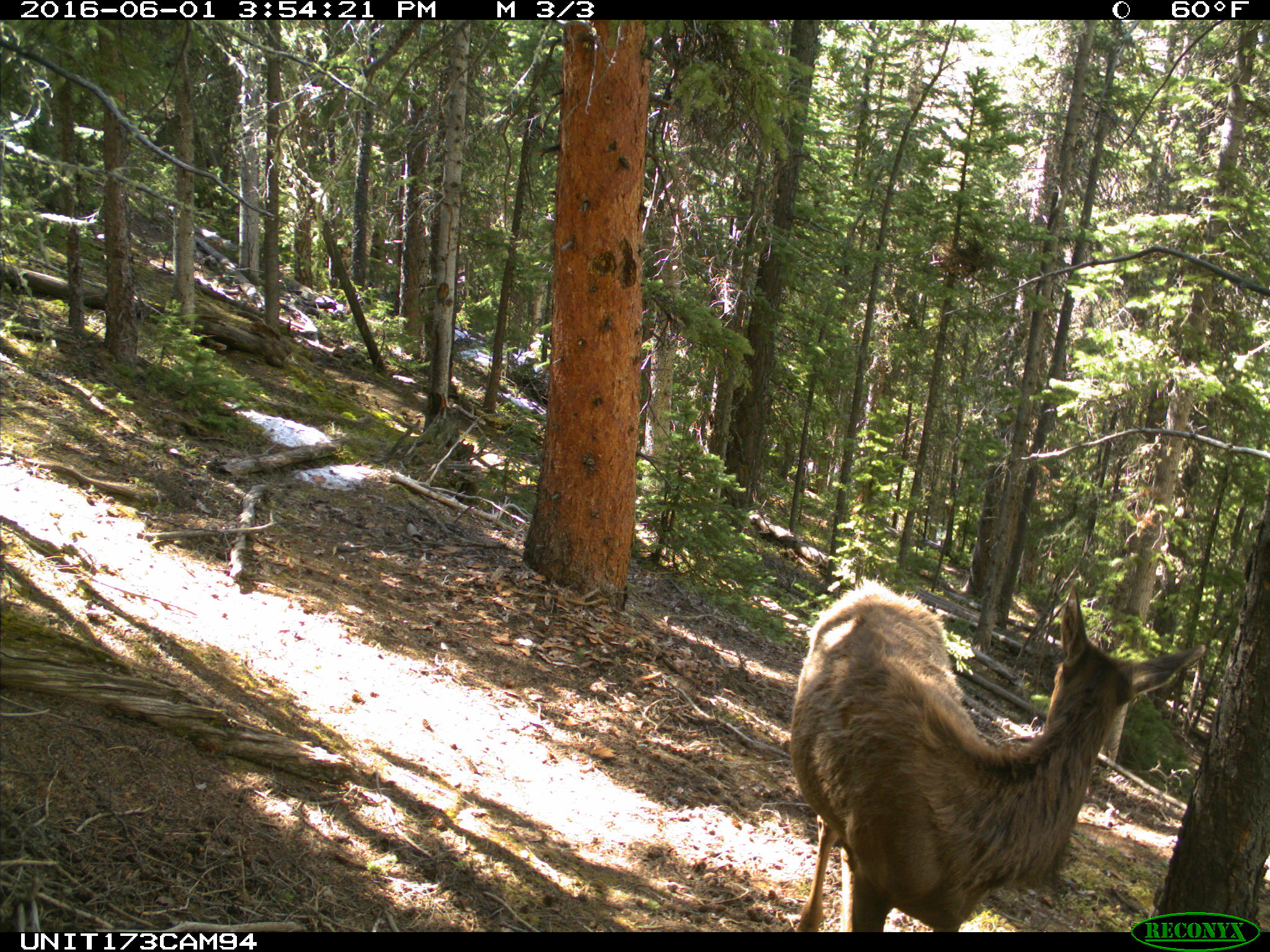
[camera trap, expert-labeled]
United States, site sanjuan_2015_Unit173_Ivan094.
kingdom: Animalia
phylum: Chordata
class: Mammalia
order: Artiodactyla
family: Cervidae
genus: Cervus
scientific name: Cervus elaphus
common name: red deer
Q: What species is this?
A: Cervus elaphus (red deer).